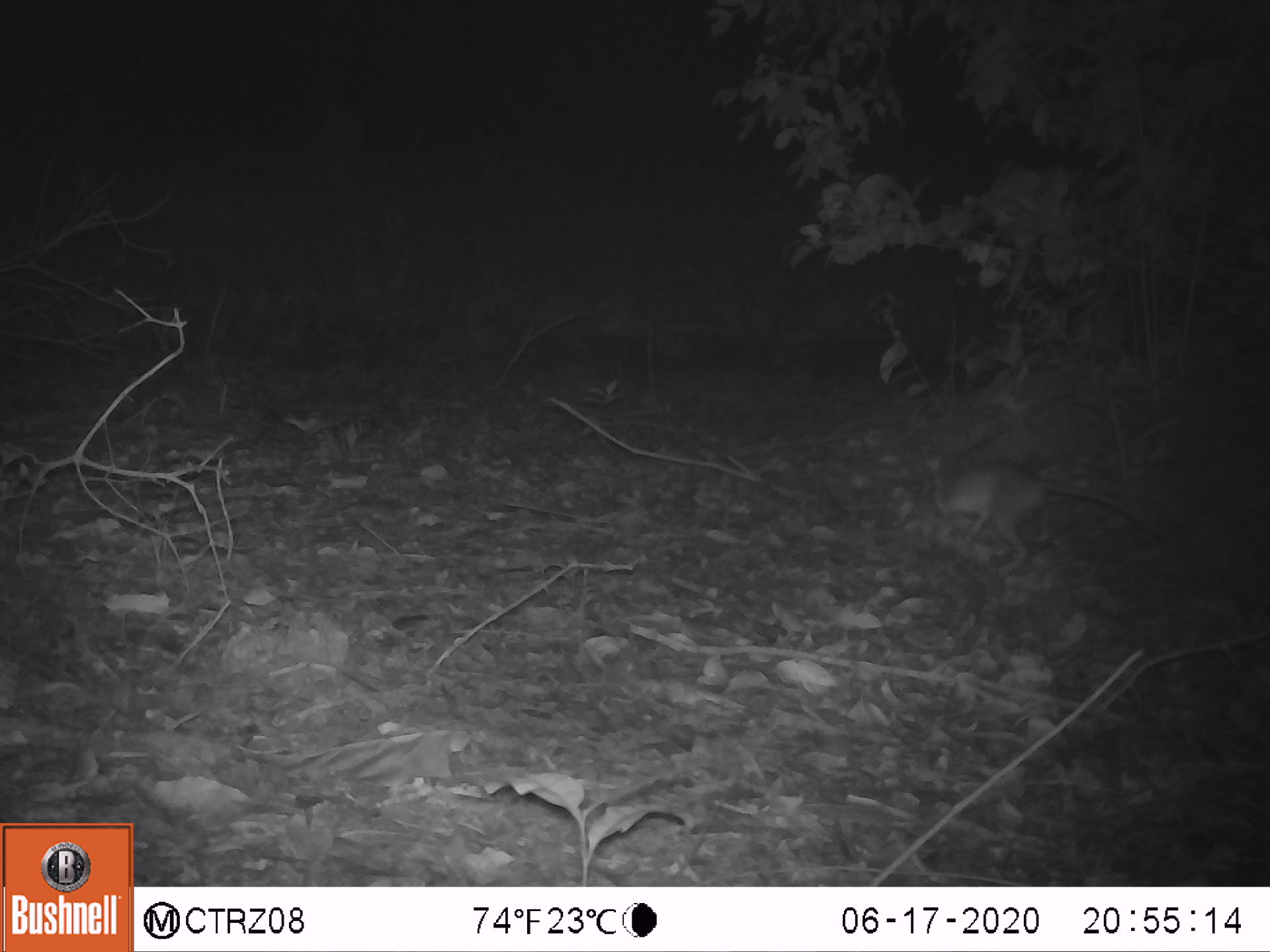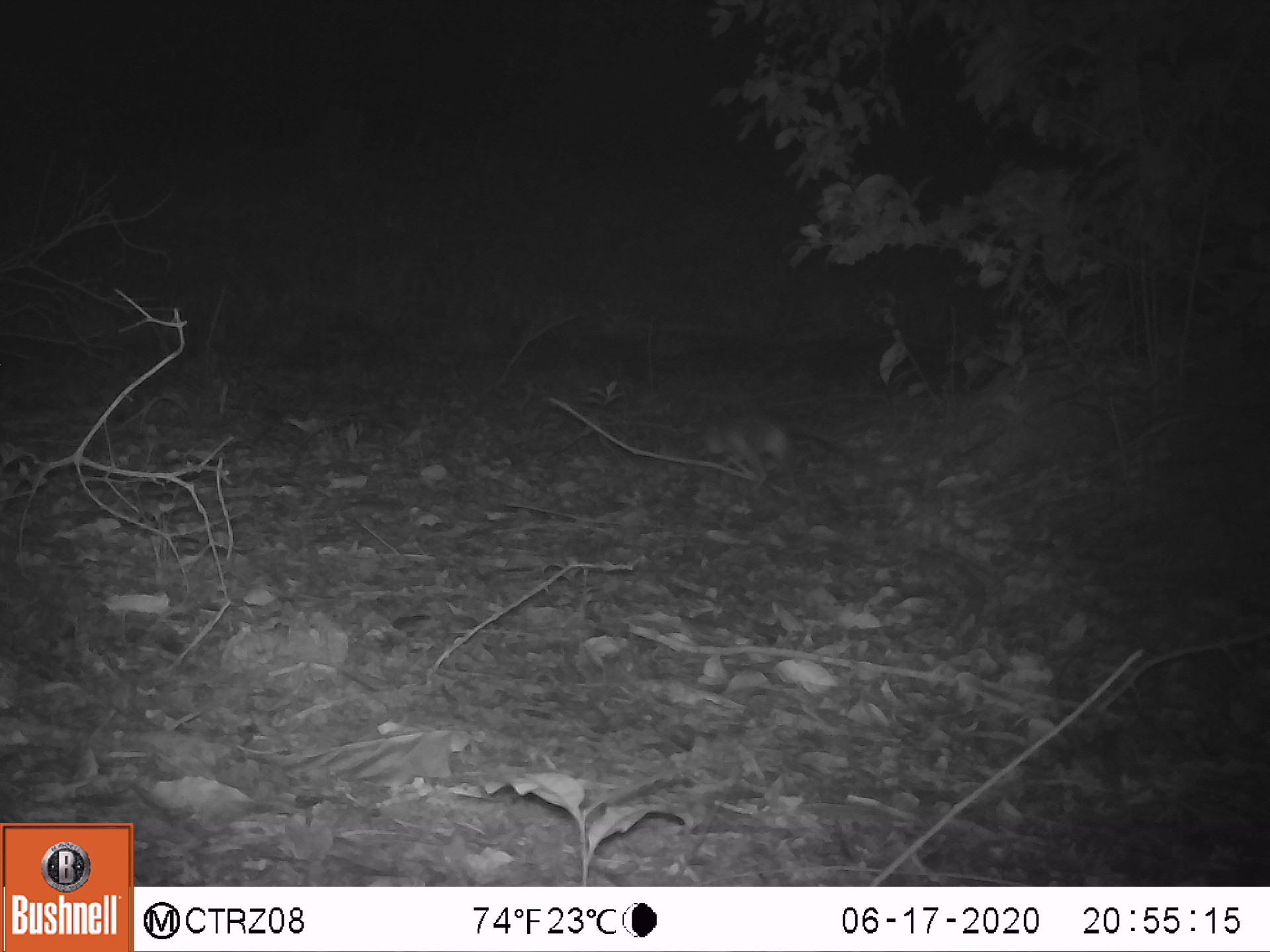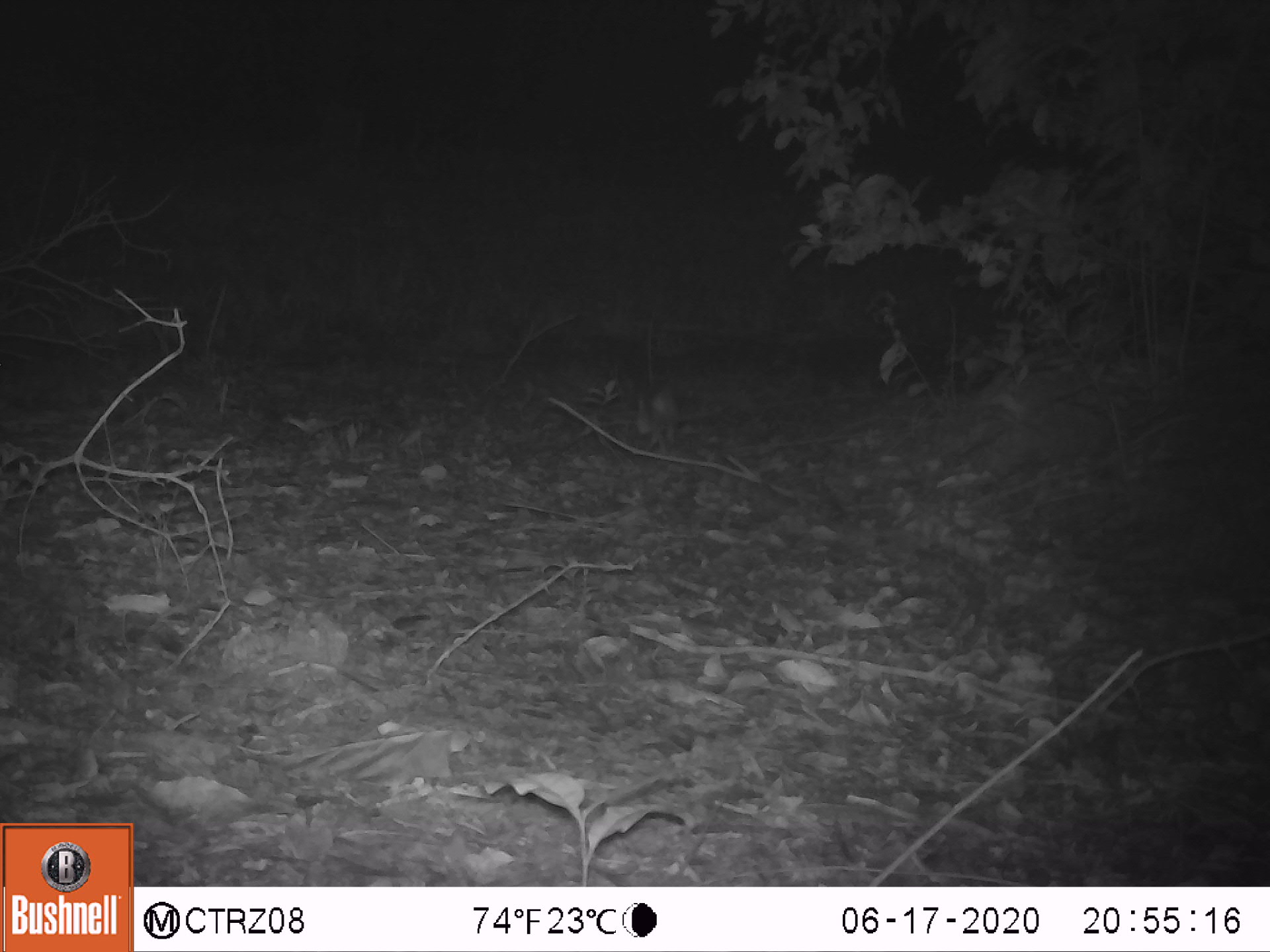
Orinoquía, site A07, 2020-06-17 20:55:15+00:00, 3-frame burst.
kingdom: Animalia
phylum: Chordata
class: Mammalia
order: Rodentia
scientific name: Rodentia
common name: rodent